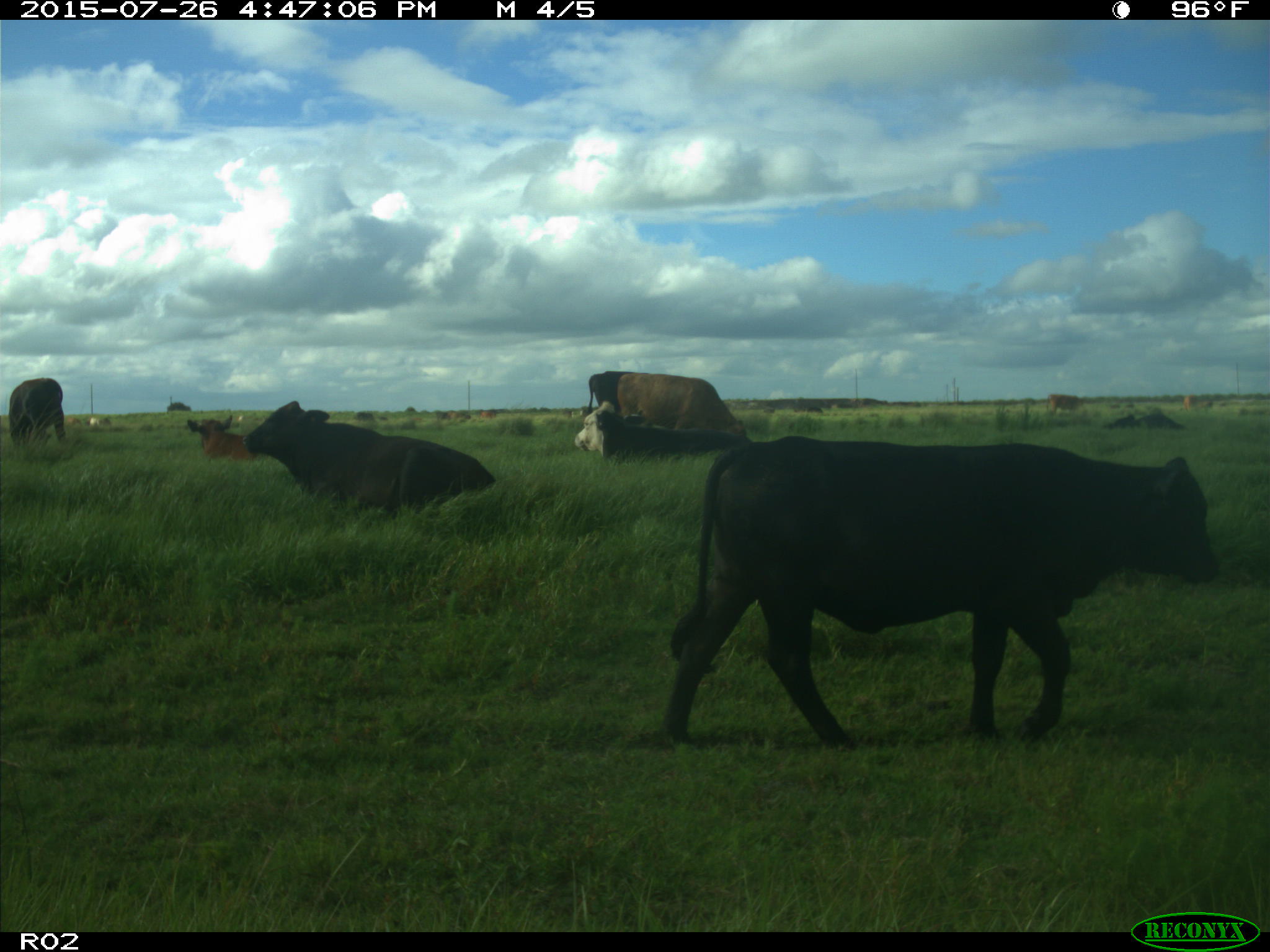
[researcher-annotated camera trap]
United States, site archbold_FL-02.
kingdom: Animalia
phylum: Chordata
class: Mammalia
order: Artiodactyla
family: Bovidae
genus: Bos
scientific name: Bos taurus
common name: domestic cow